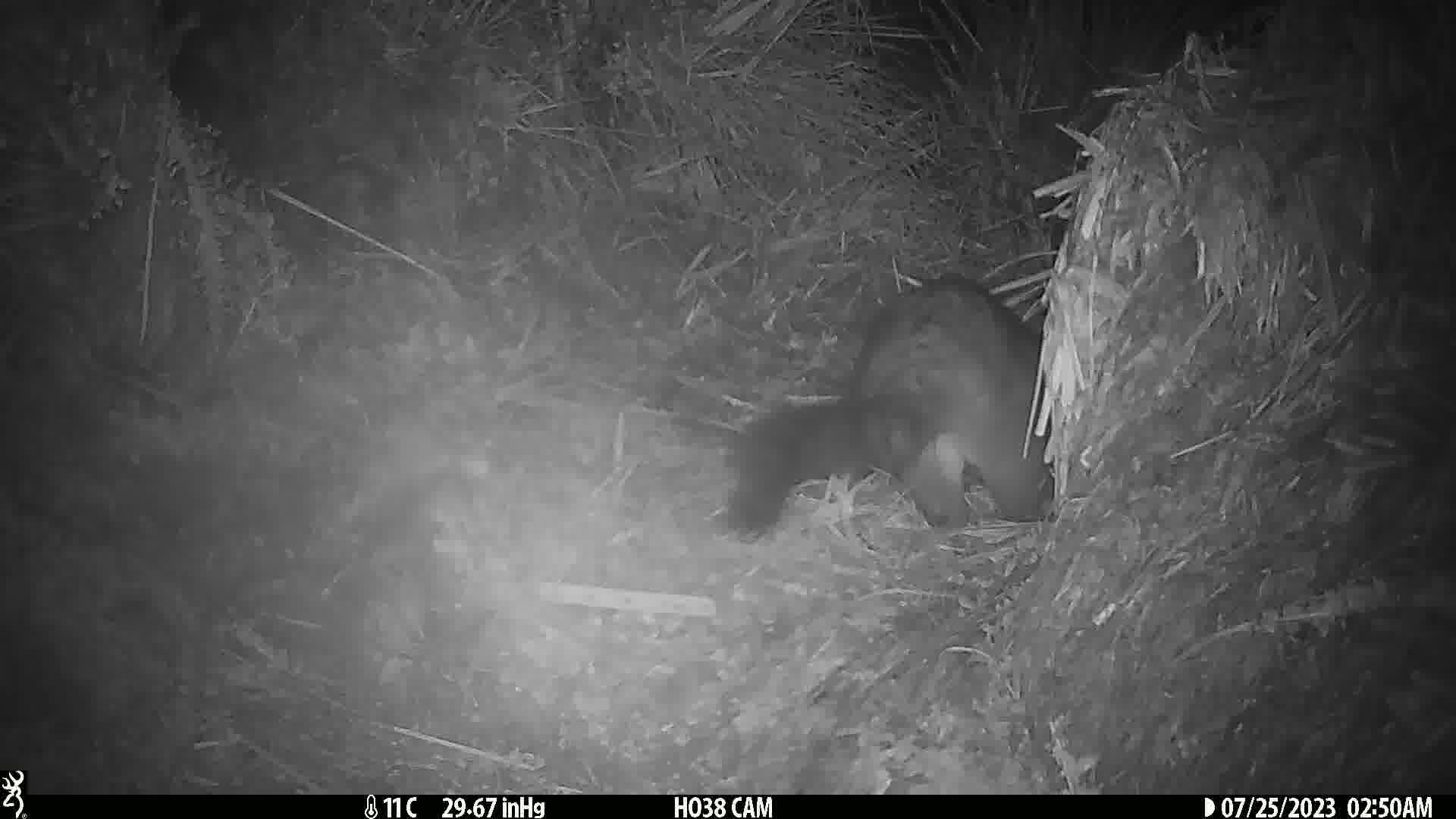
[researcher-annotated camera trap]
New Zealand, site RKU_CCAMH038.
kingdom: Animalia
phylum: Chordata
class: Mammalia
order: Diprotodontia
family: Phalangeridae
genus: Trichosurus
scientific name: Trichosurus vulpecula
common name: common brushtail possum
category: possum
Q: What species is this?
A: Possum (common brushtail possum) (Trichosurus vulpecula).